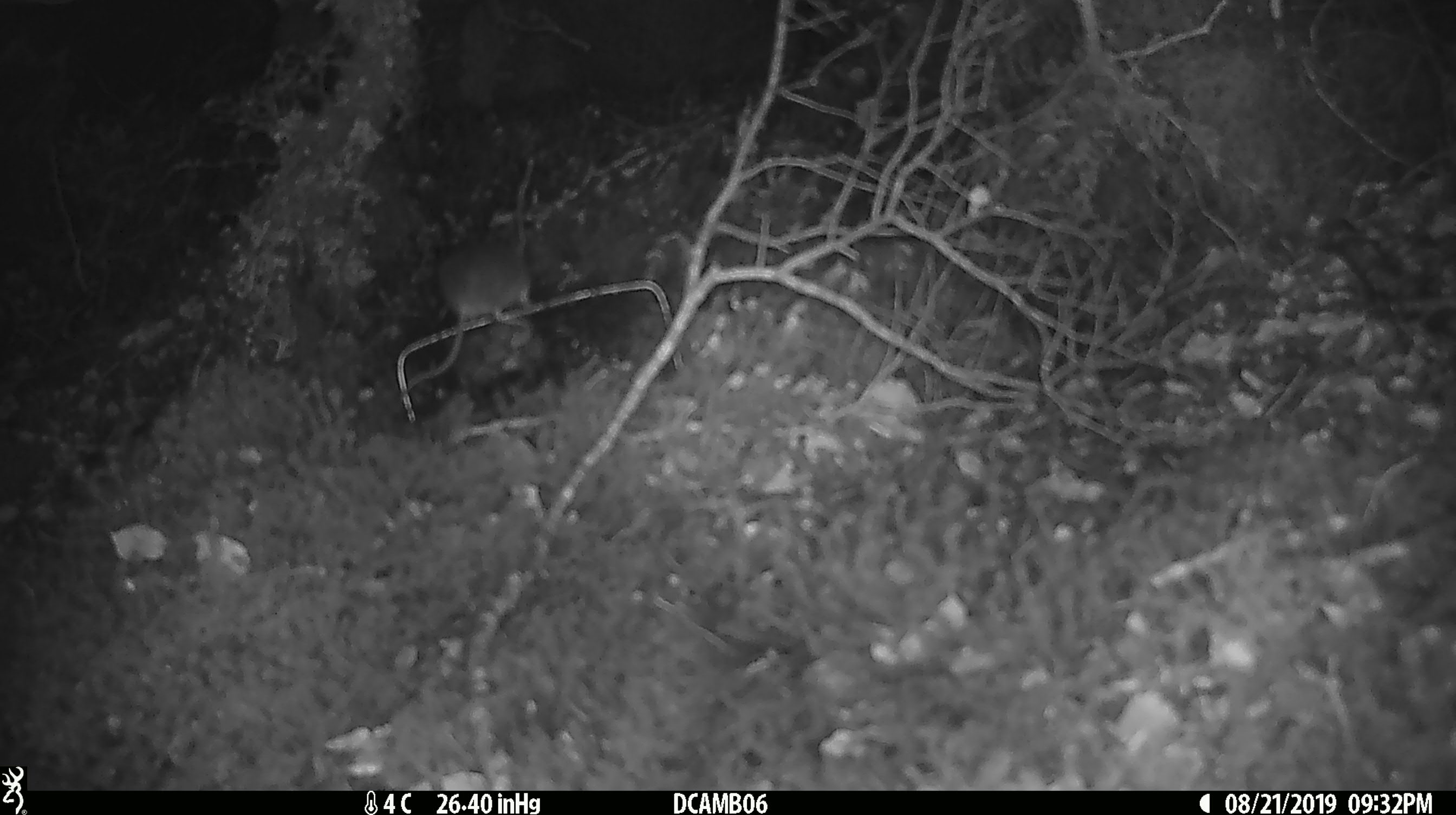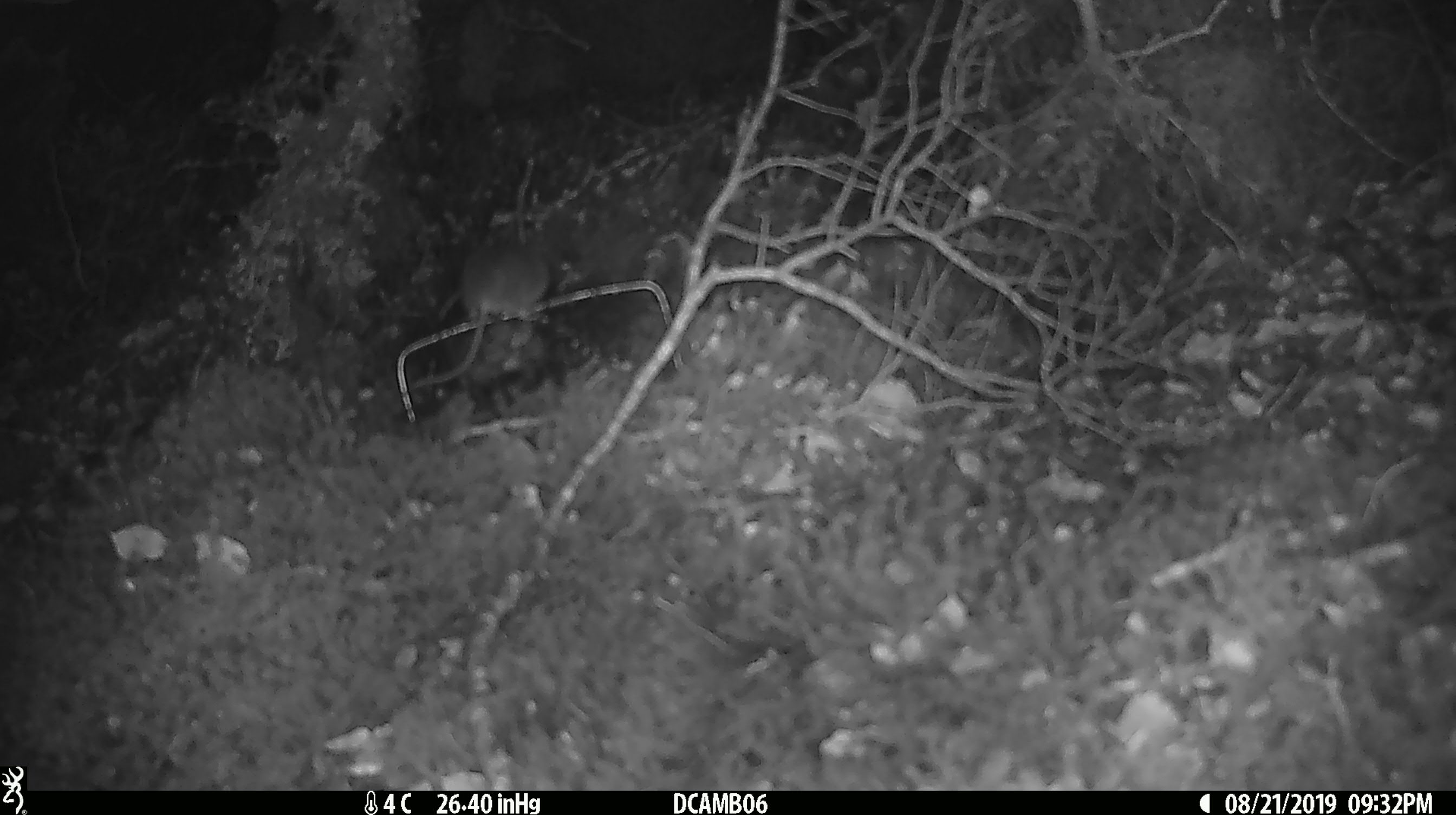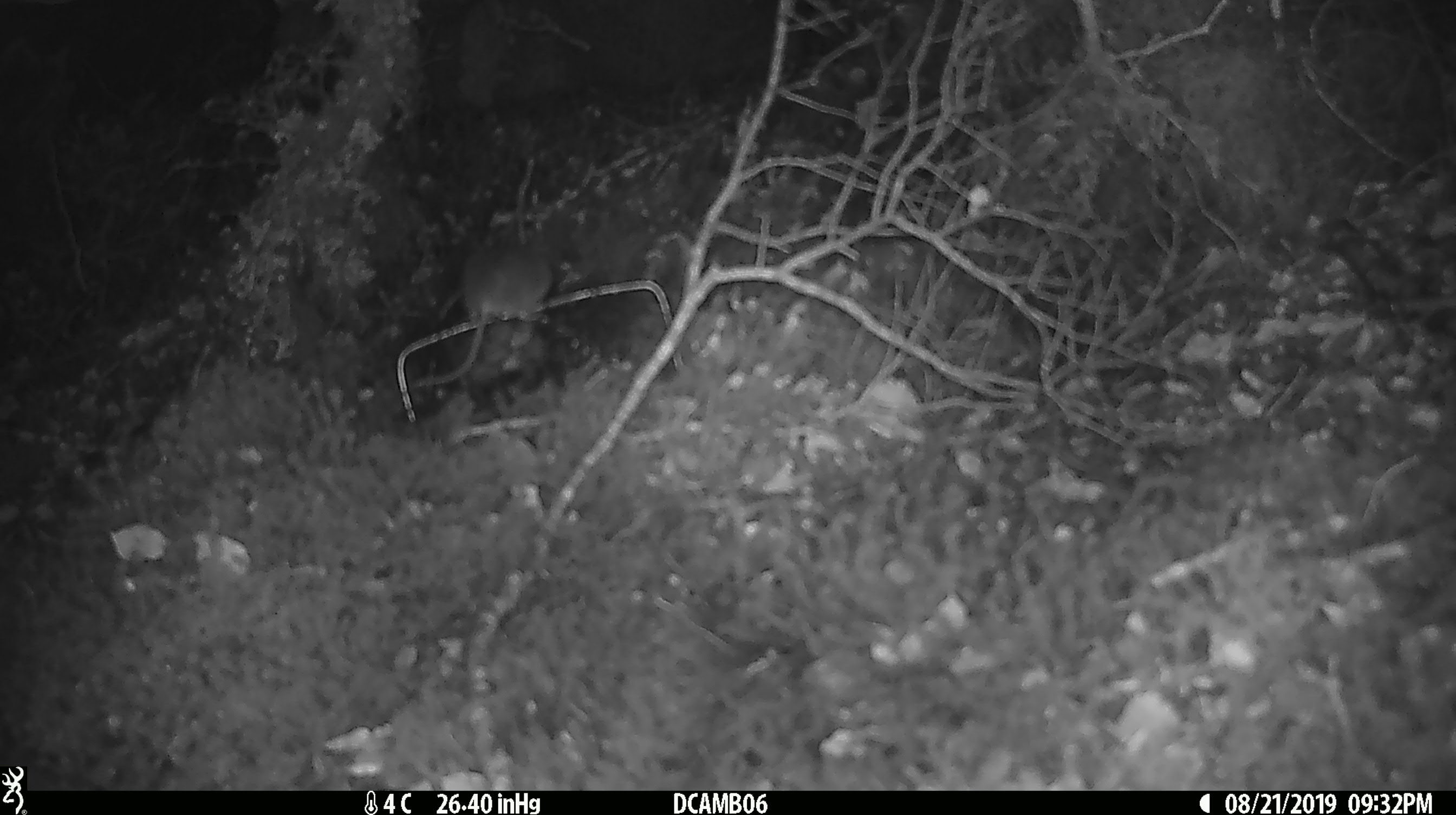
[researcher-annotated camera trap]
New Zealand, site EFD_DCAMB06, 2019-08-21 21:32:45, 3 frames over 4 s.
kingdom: Animalia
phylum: Chordata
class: Mammalia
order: Rodentia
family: Muridae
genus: Mus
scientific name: Mus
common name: mouse